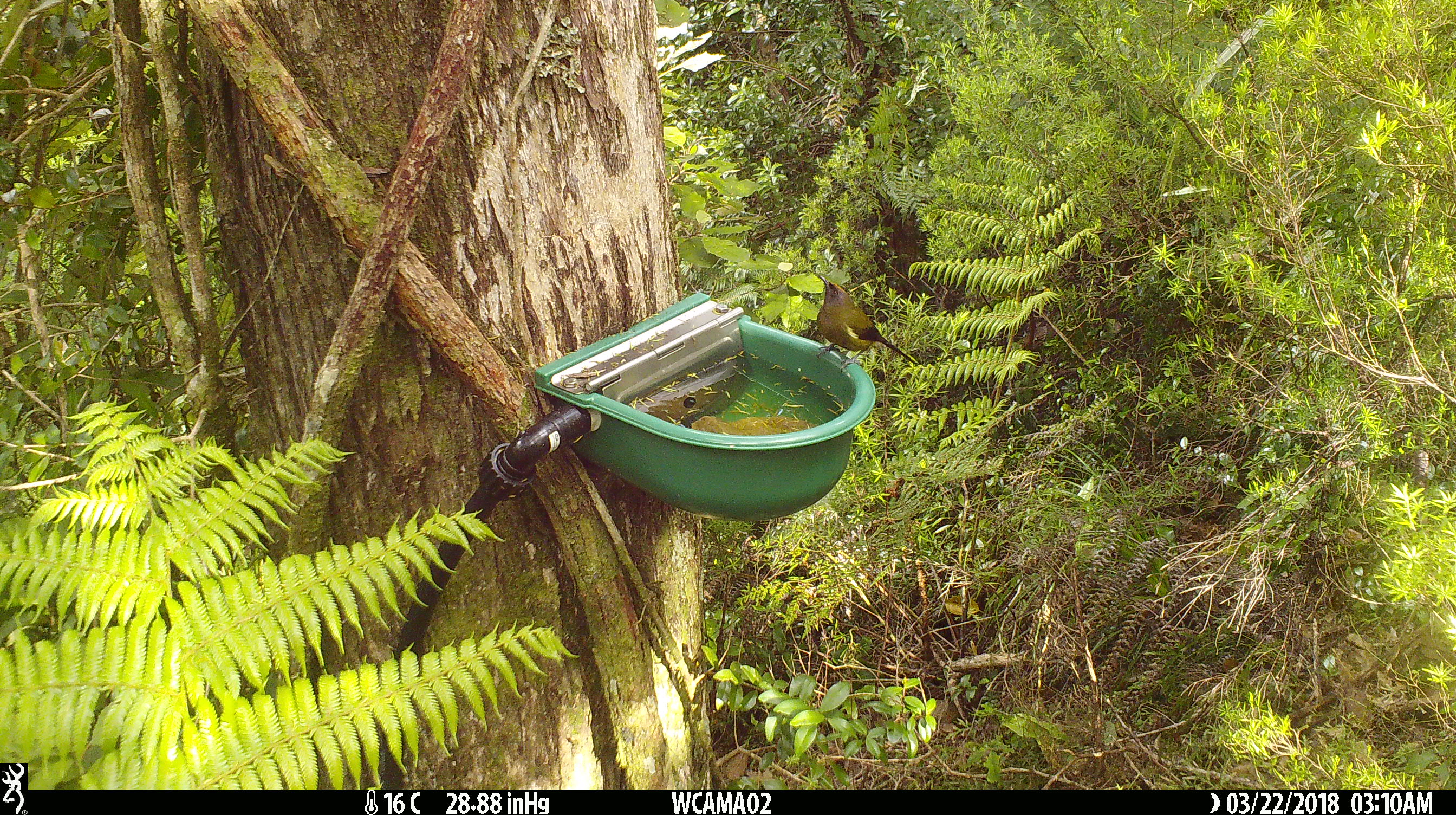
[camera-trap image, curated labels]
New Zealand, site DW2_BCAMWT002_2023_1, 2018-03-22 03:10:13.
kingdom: Animalia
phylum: Chordata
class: Aves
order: Passeriformes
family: Meliphagidae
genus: Anthornis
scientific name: Anthornis melanura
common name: new zealand bellbird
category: bellbird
Bellbird (new zealand bellbird) (Anthornis melanura).